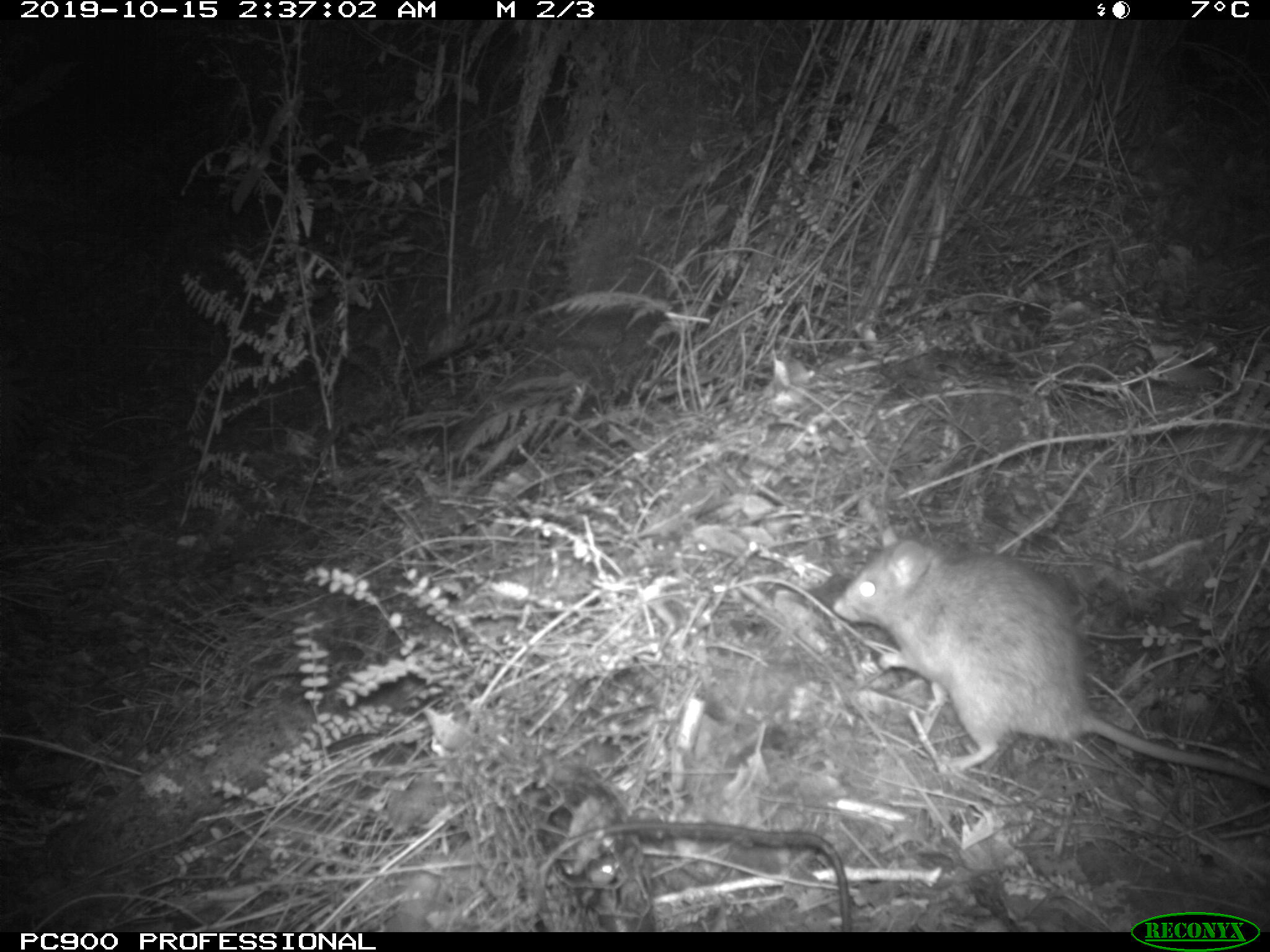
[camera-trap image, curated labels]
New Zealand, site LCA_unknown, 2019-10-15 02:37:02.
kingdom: Animalia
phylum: Chordata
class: Mammalia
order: Rodentia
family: Muridae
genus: Rattus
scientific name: Rattus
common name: rat